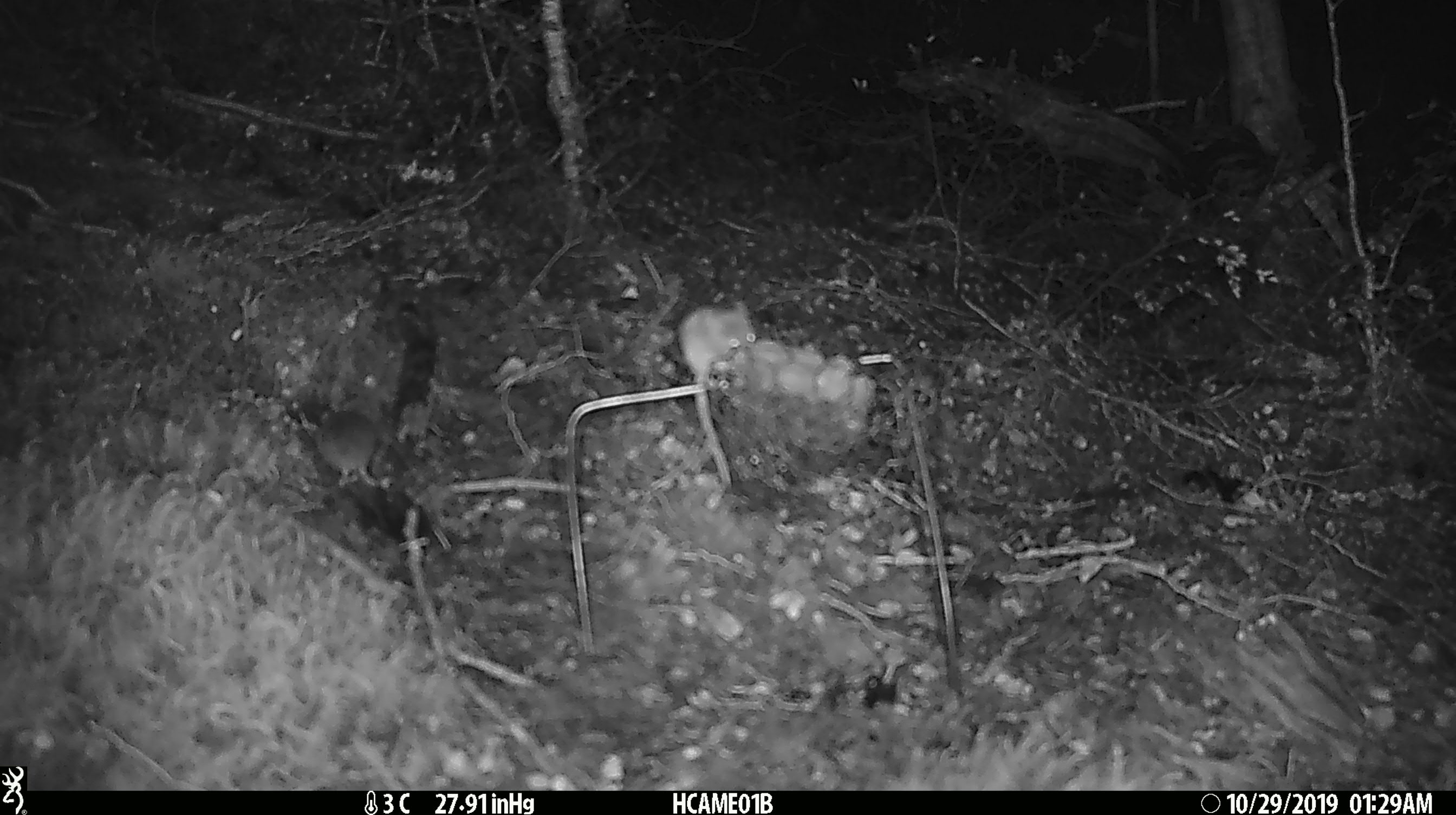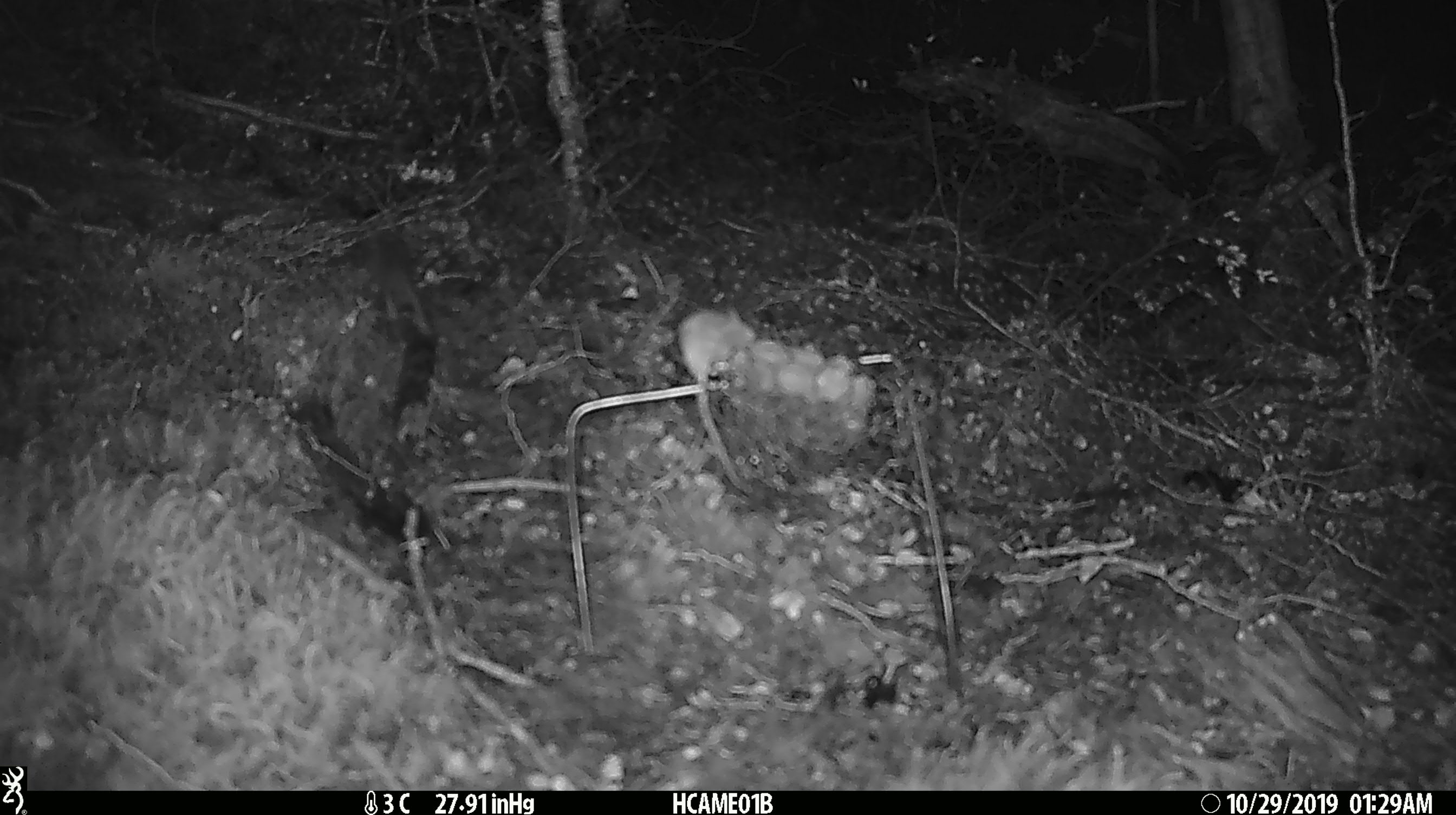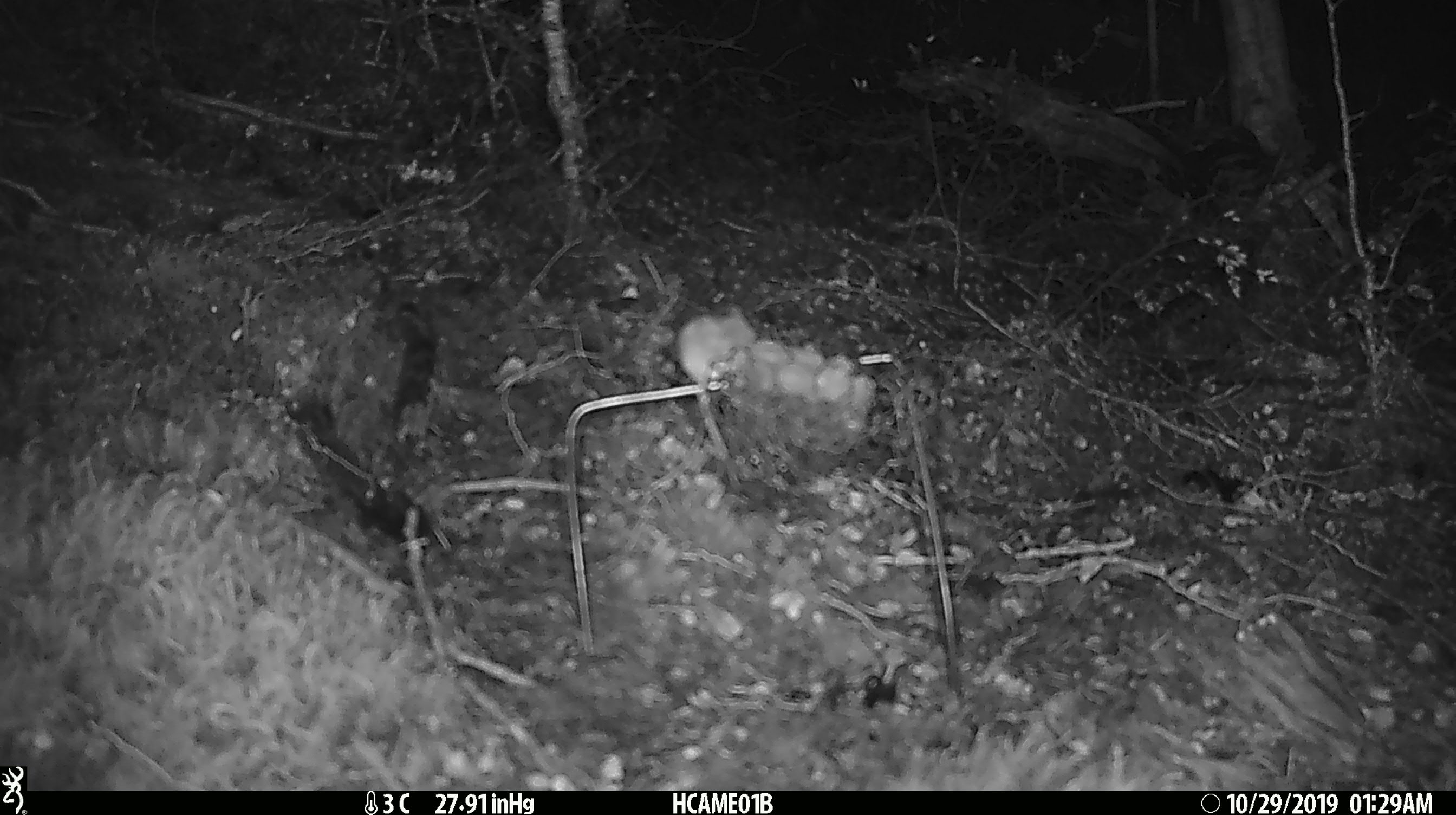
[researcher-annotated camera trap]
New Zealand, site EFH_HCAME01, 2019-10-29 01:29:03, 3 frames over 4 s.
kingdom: Animalia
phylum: Chordata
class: Mammalia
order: Rodentia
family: Muridae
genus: Mus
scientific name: Mus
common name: mouse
Mouse (Mus).